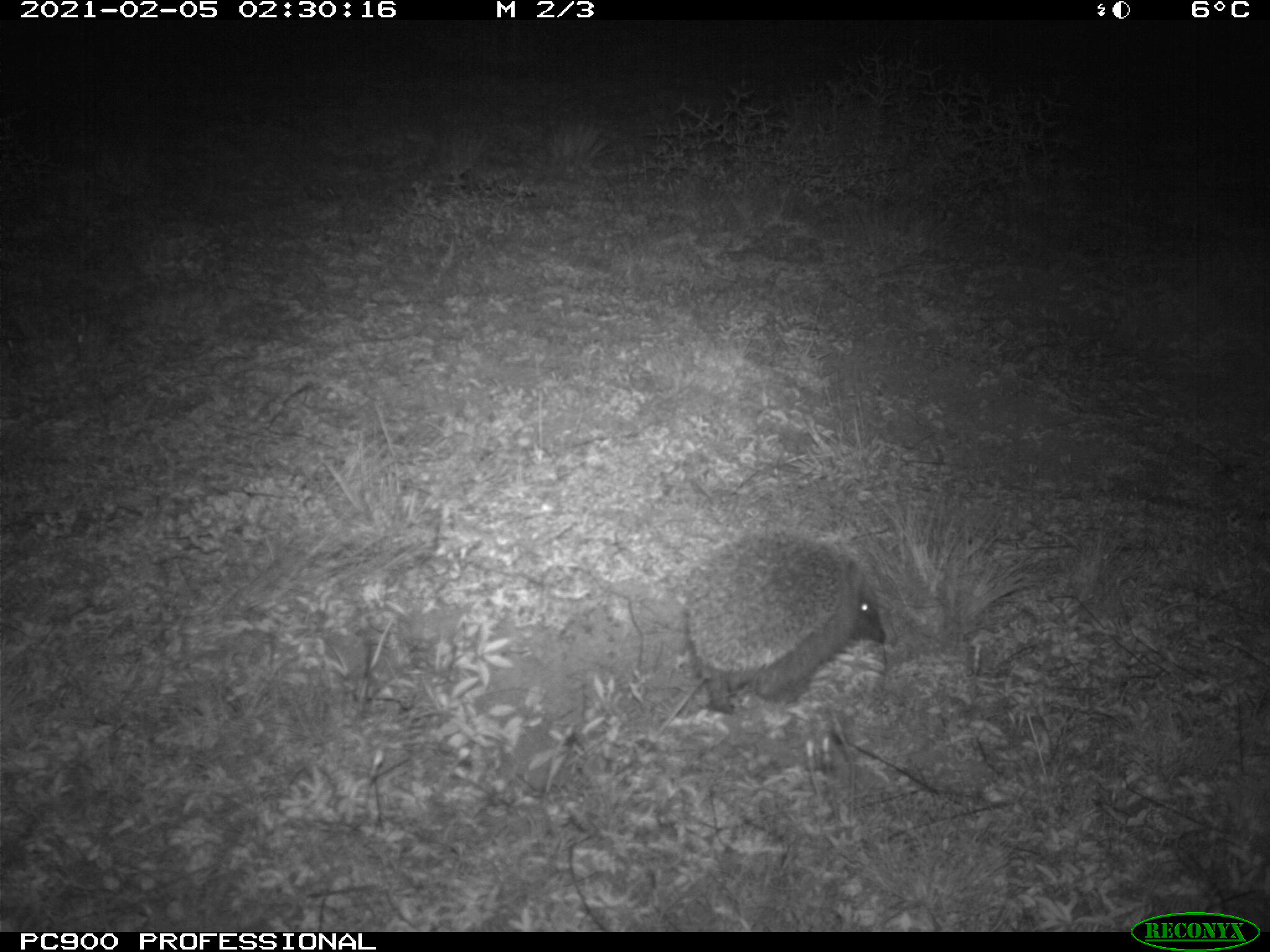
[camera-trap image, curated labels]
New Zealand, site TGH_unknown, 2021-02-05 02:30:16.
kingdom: Animalia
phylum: Chordata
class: Mammalia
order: Eulipotyphla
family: Erinaceidae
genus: Erinaceus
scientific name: Erinaceus europaeus europaeus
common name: european hedgehog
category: hedgehog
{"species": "hedgehog (european hedgehog) (Erinaceus europaeus europaeus)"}